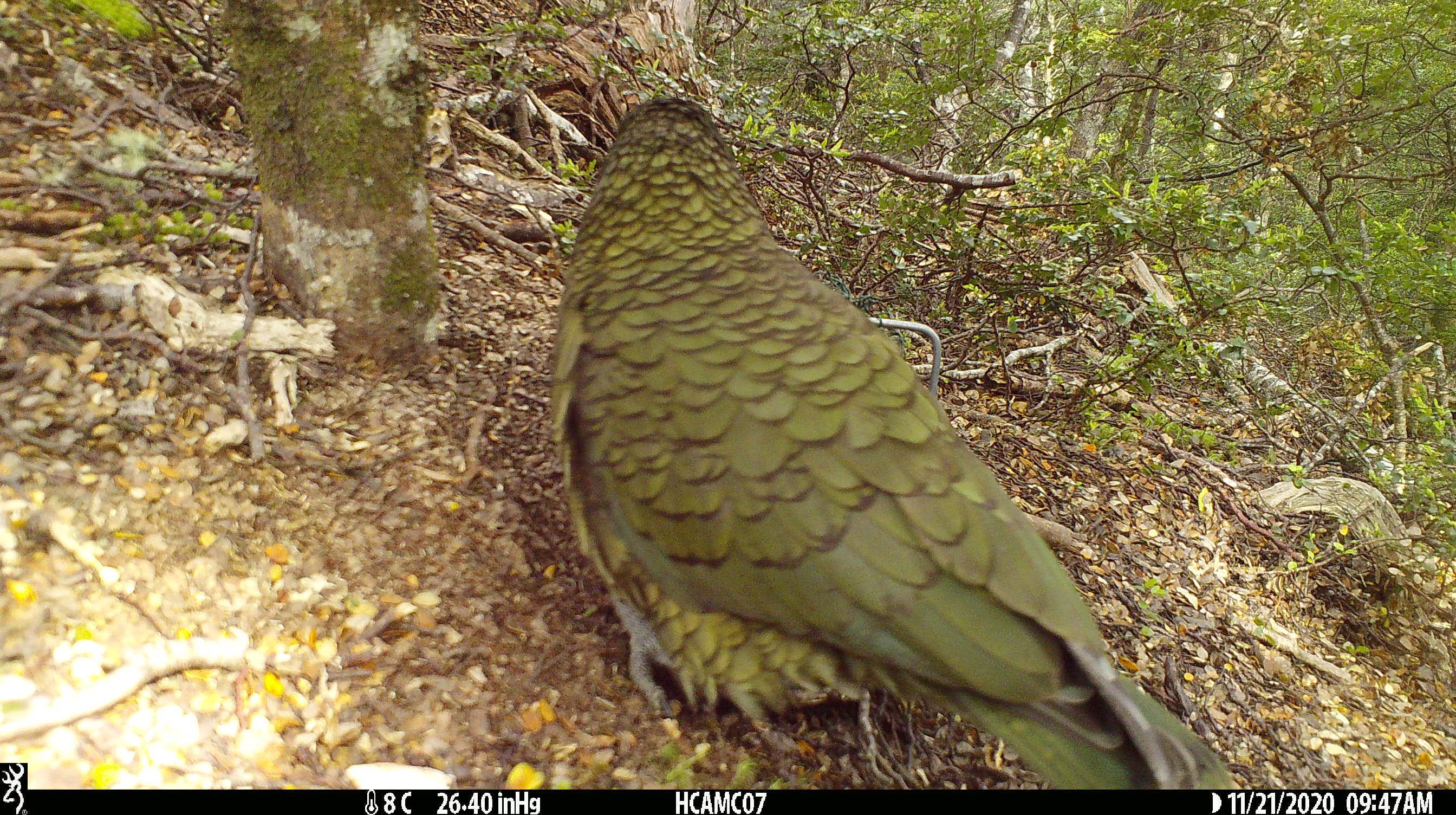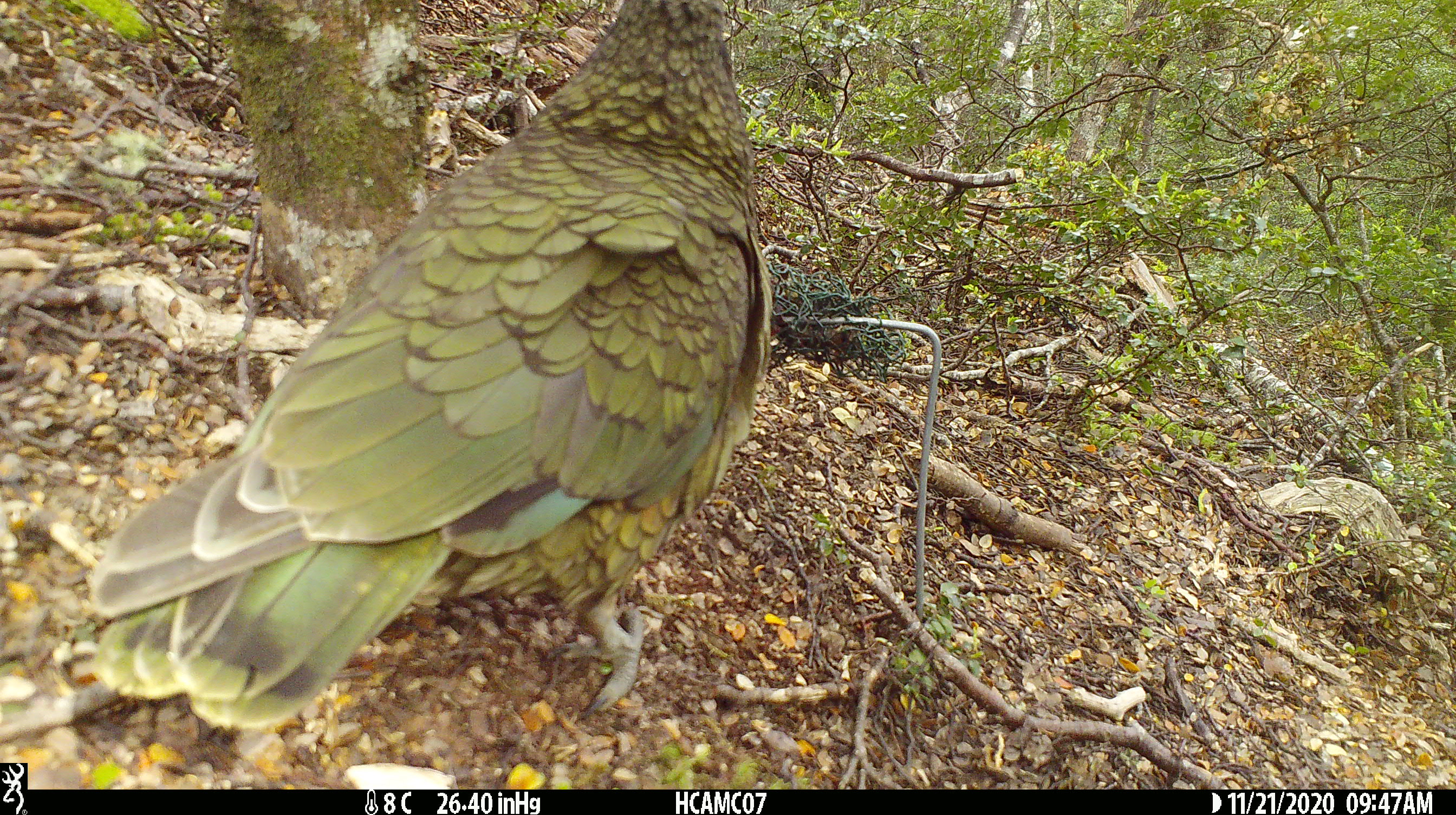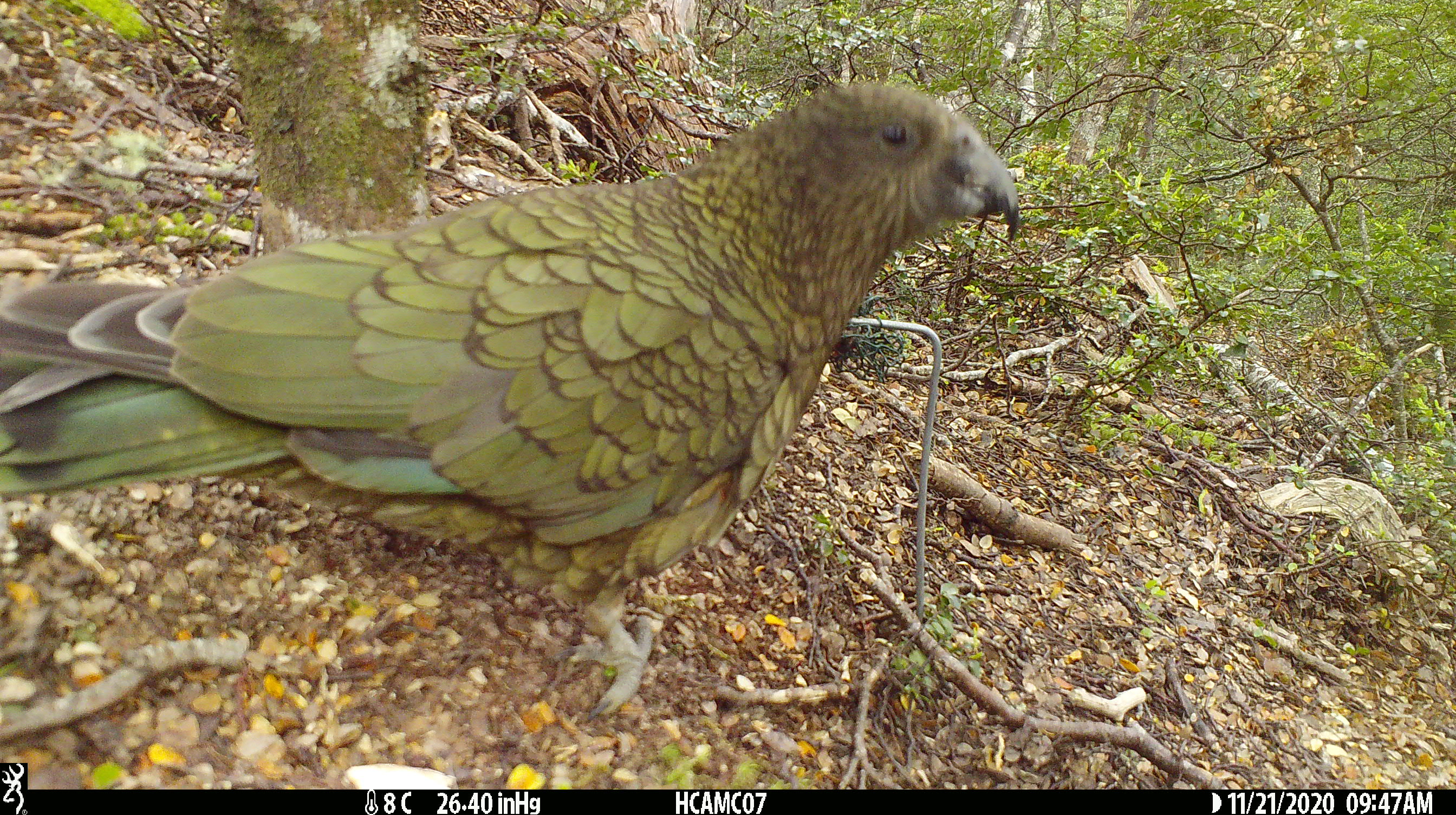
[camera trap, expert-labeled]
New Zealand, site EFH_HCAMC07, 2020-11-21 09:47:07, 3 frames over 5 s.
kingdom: Animalia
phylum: Chordata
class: Aves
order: Psittaciformes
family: Strigopidae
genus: Nestor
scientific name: Nestor notabilis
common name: kea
Kea (Nestor notabilis).